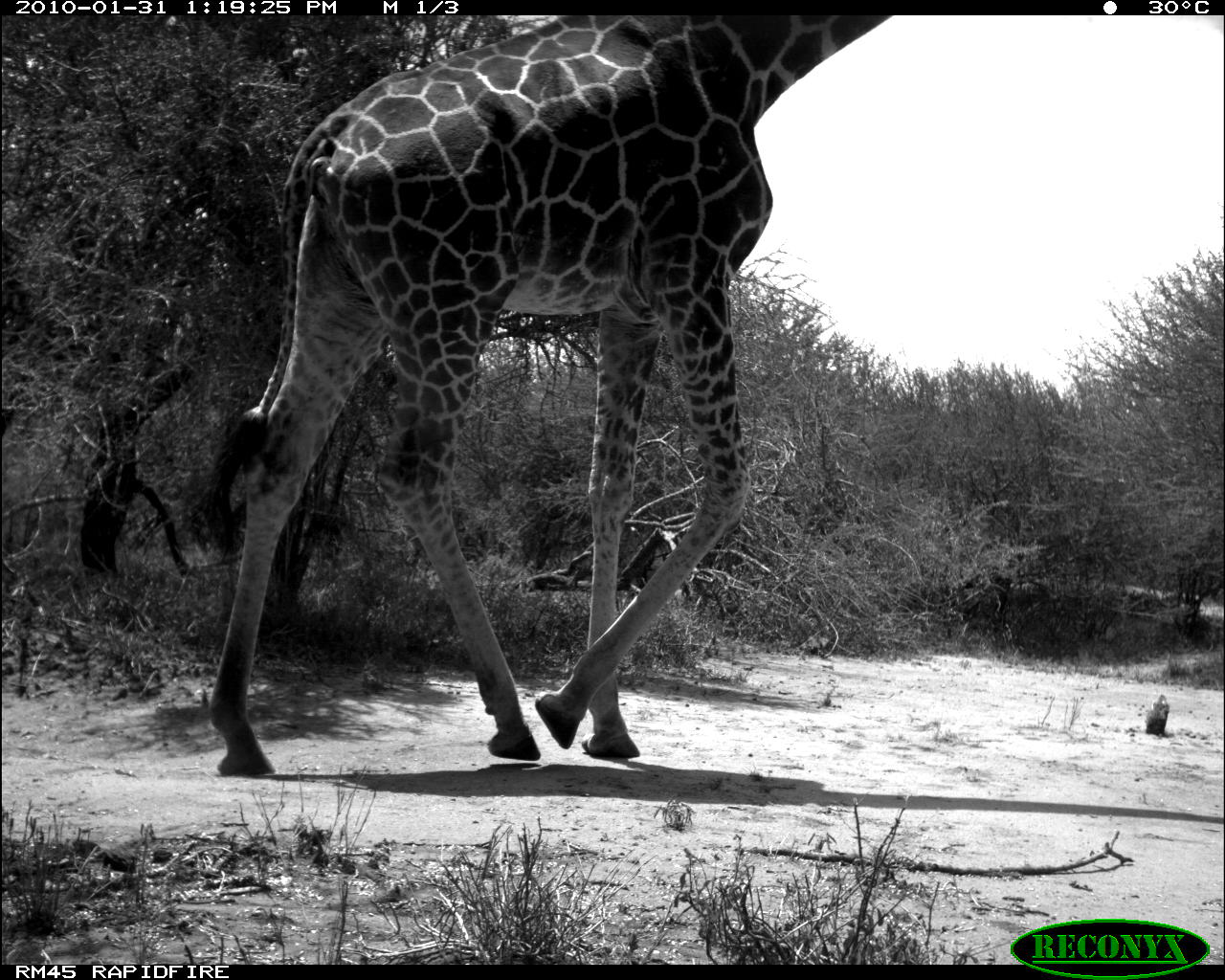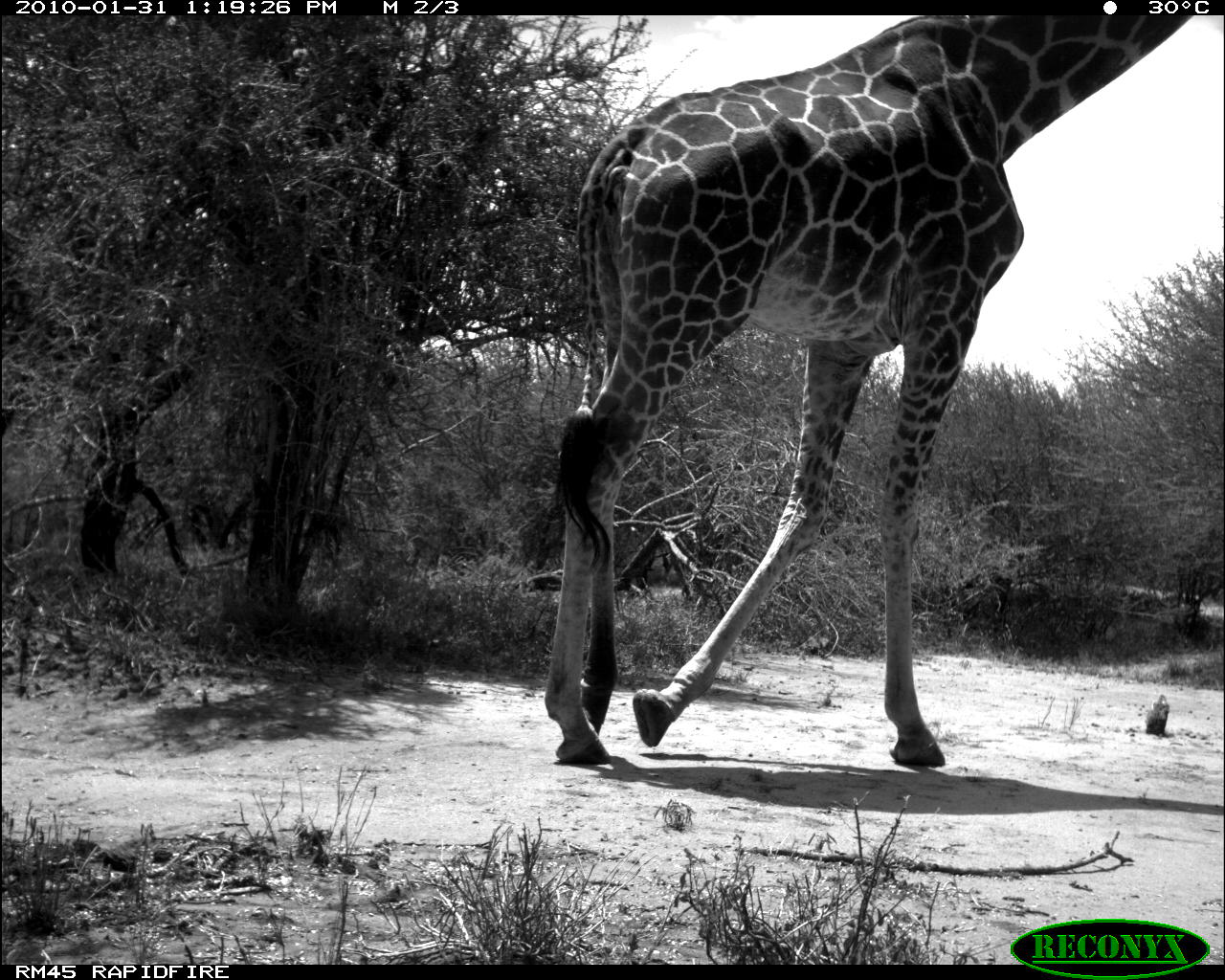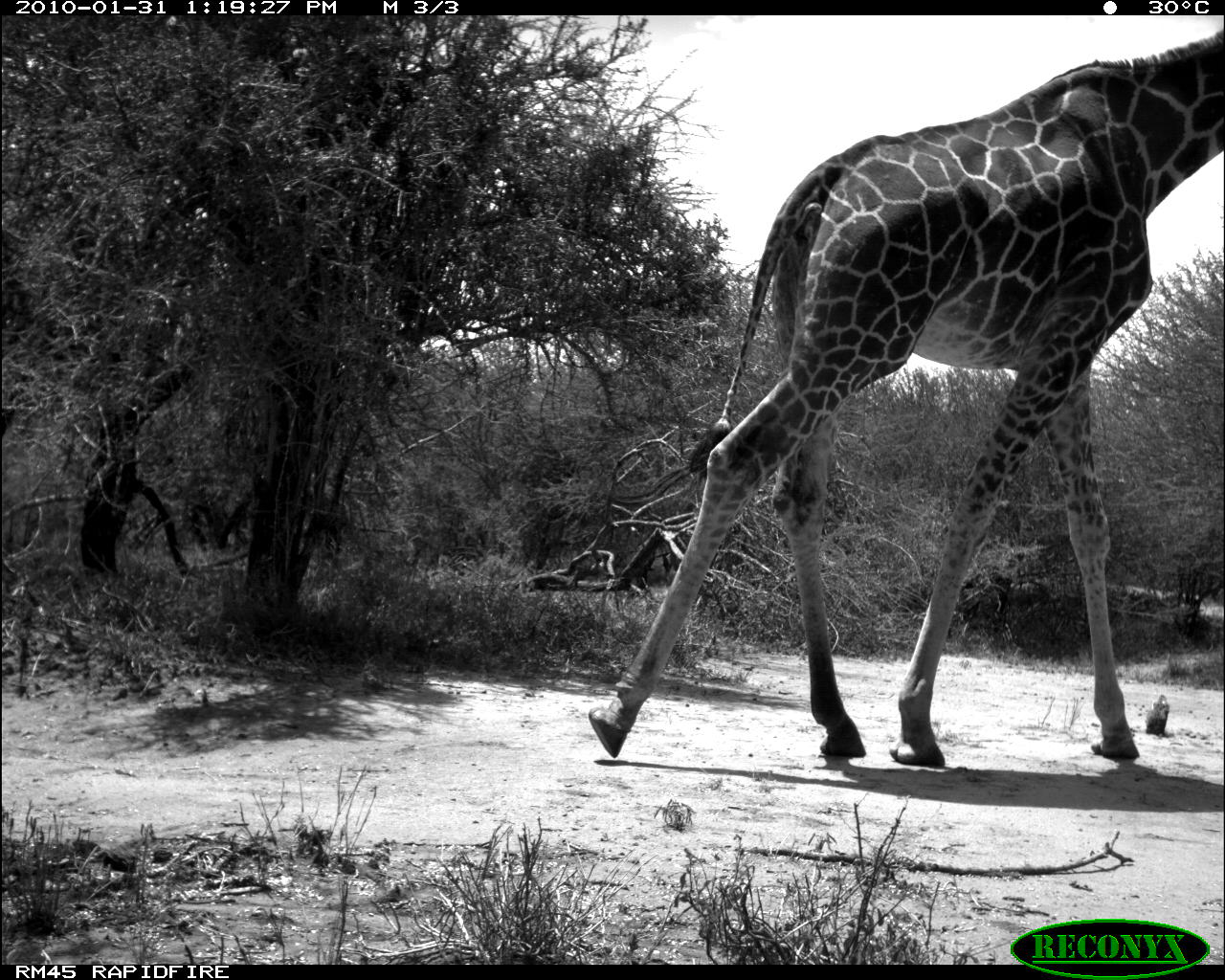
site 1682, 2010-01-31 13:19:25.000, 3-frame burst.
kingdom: Animalia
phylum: Chordata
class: Mammalia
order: Artiodactyla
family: Giraffidae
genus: Giraffa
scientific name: Giraffa camelopardalis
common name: giraffe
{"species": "Giraffa camelopardalis (giraffe)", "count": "1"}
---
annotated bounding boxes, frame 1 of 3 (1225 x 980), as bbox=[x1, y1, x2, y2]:
giraffa camelopardalis: bbox=[189, 15, 892, 776]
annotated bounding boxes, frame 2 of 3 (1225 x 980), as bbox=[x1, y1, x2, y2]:
giraffa camelopardalis: bbox=[542, 15, 1193, 764]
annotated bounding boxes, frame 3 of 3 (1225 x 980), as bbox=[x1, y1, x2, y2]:
giraffa camelopardalis: bbox=[587, 27, 1224, 766]